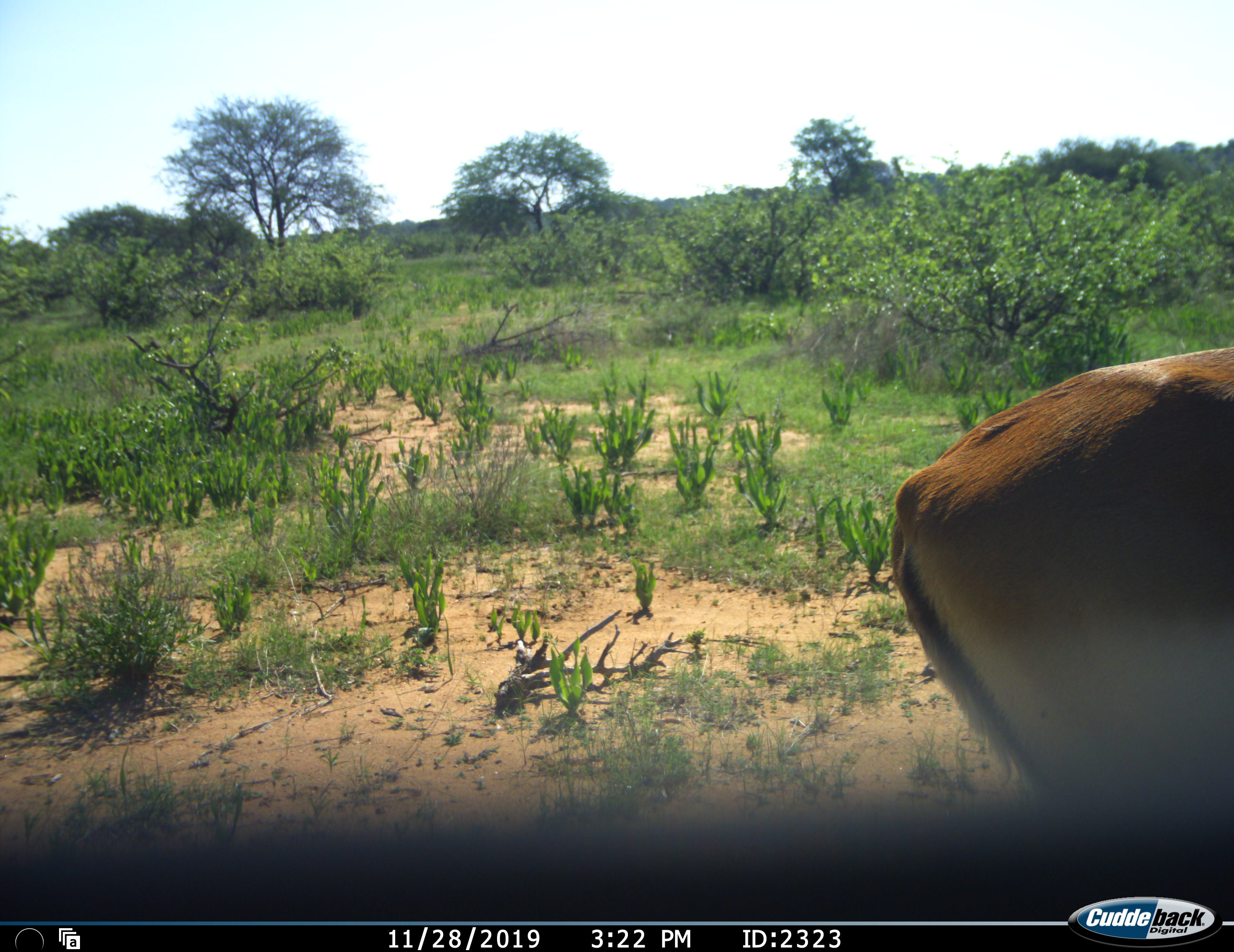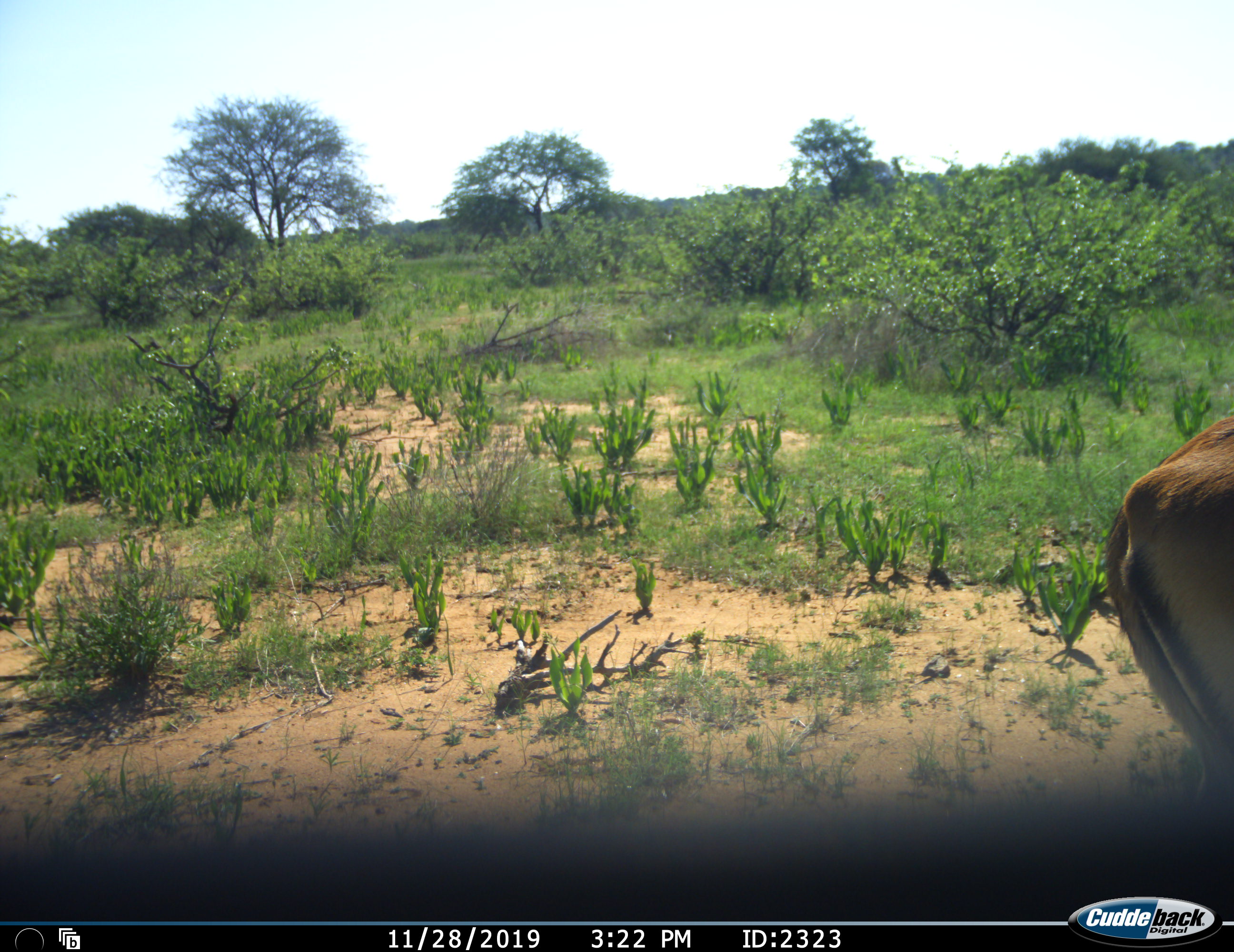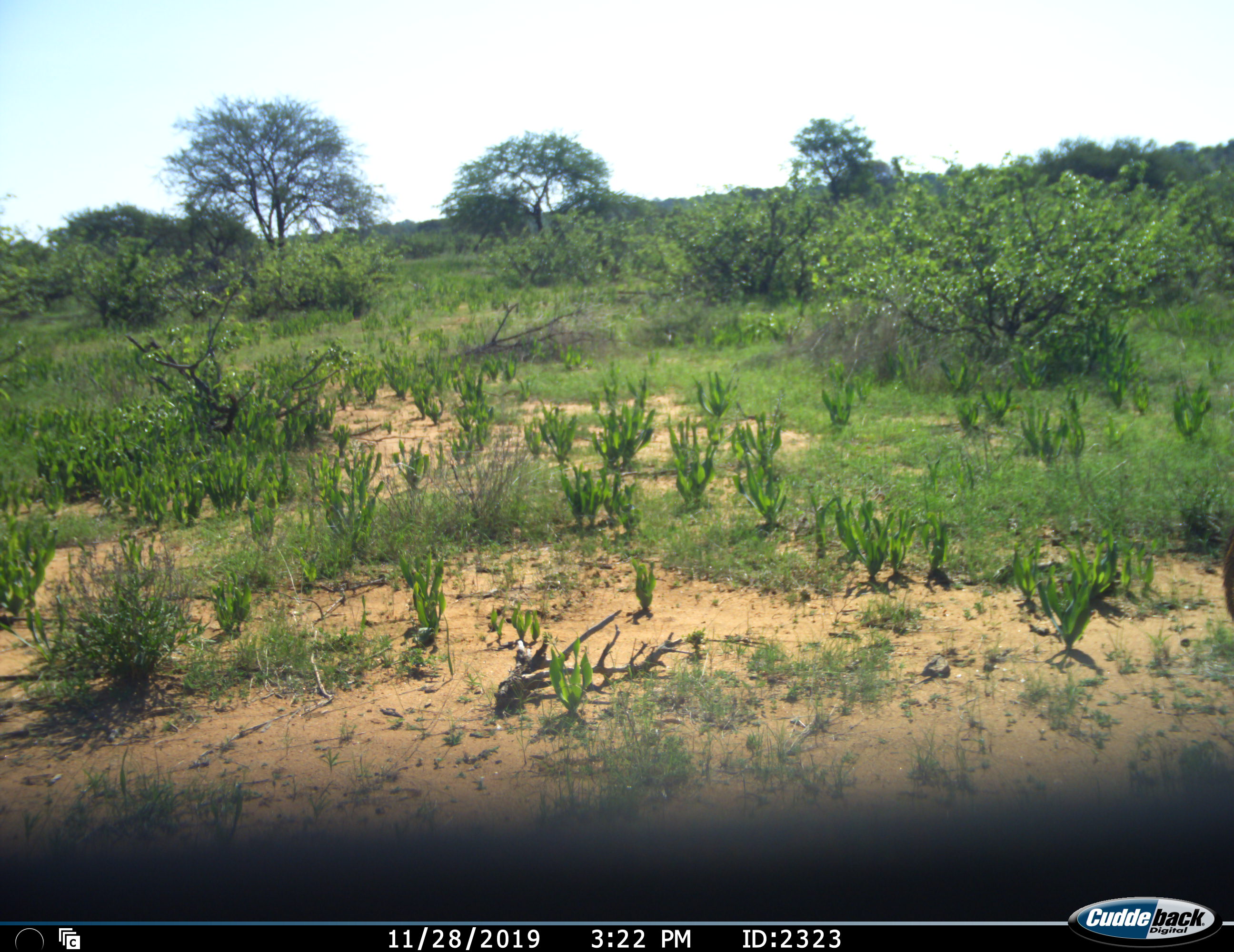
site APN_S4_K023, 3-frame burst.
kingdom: Animalia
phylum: Chordata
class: Mammalia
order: Artiodactyla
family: Bovidae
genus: Aepyceros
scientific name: Aepyceros melampus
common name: impala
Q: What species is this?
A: Impala (Aepyceros melampus).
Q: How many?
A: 1.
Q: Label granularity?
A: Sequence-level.